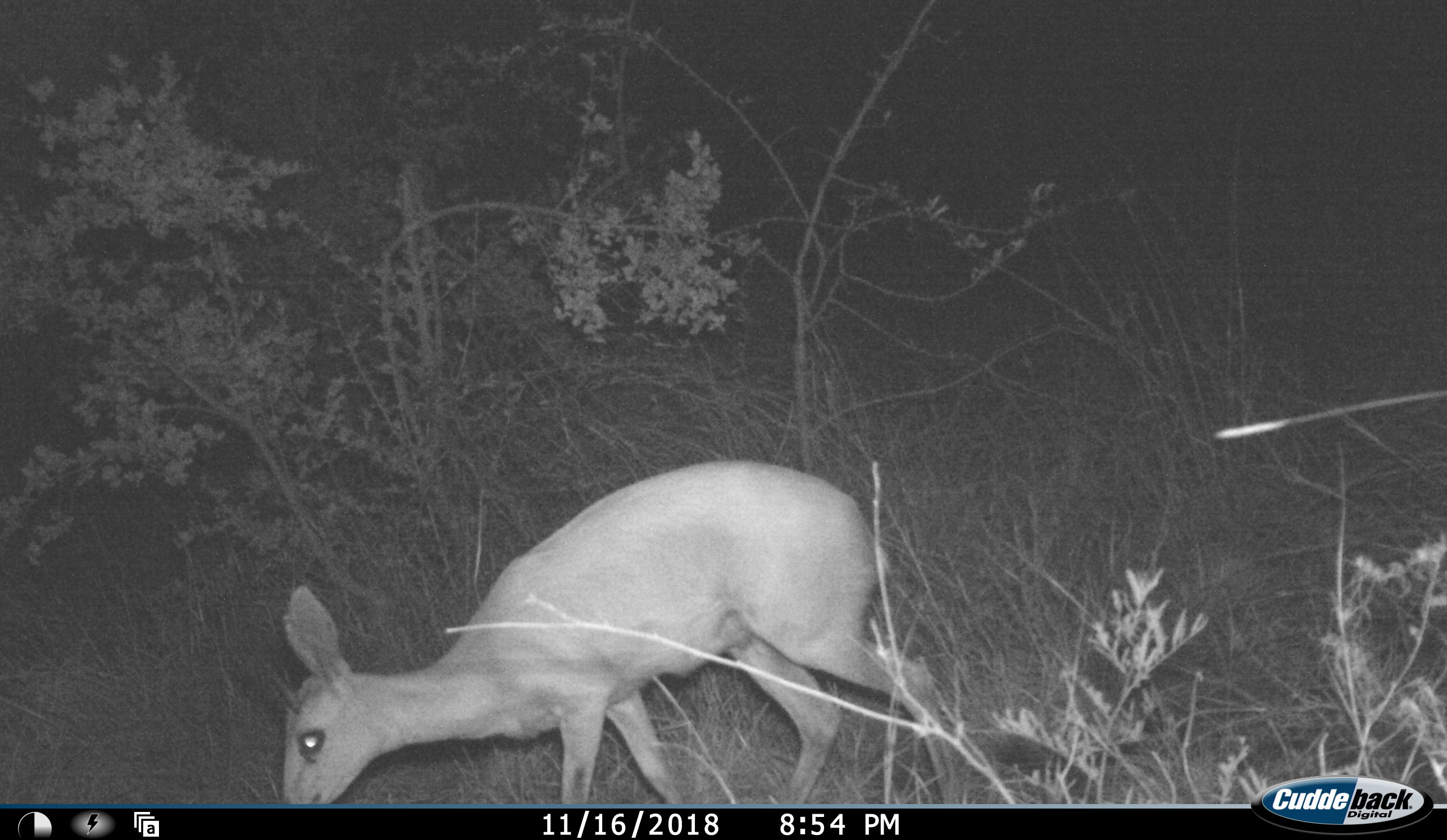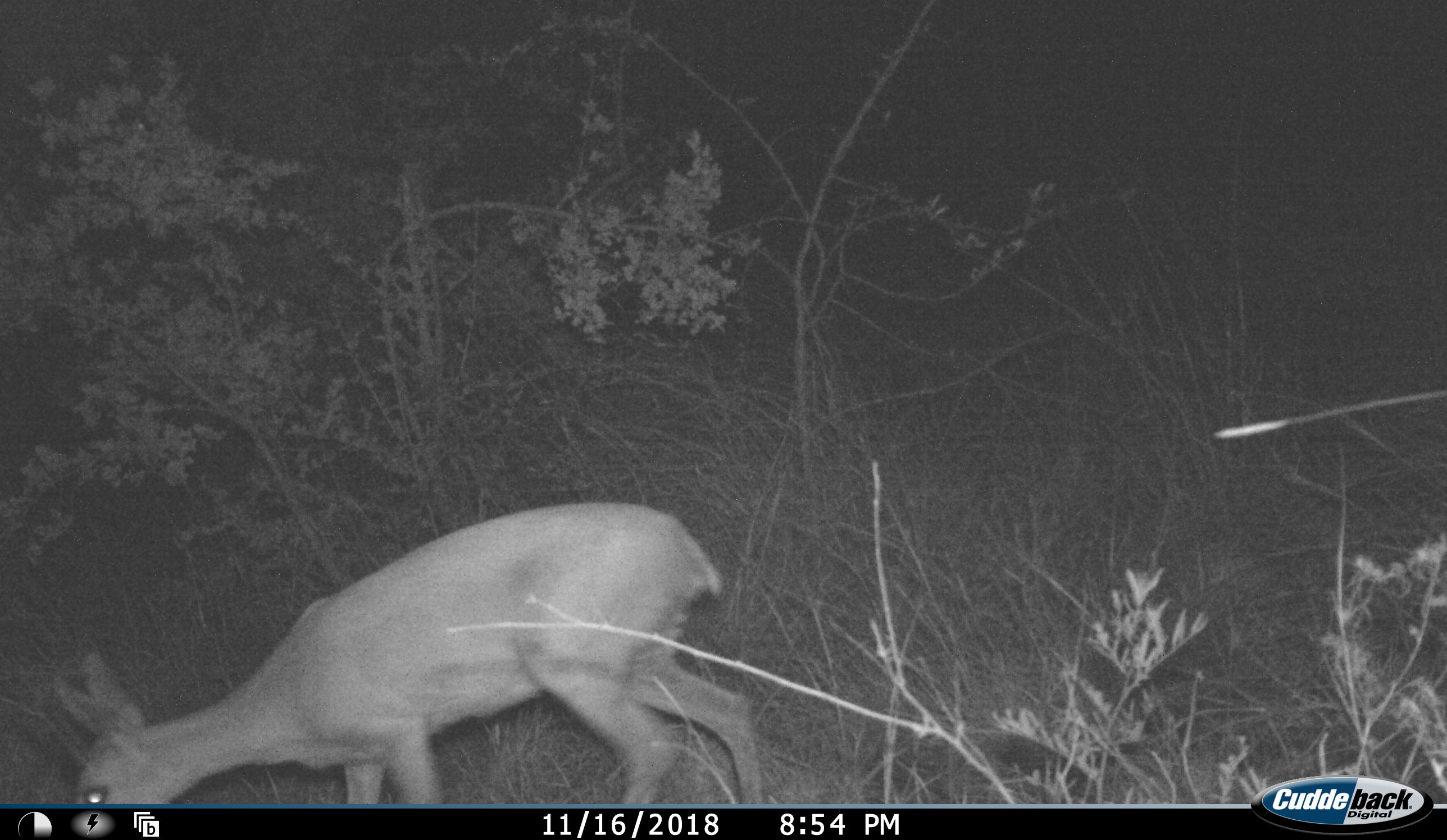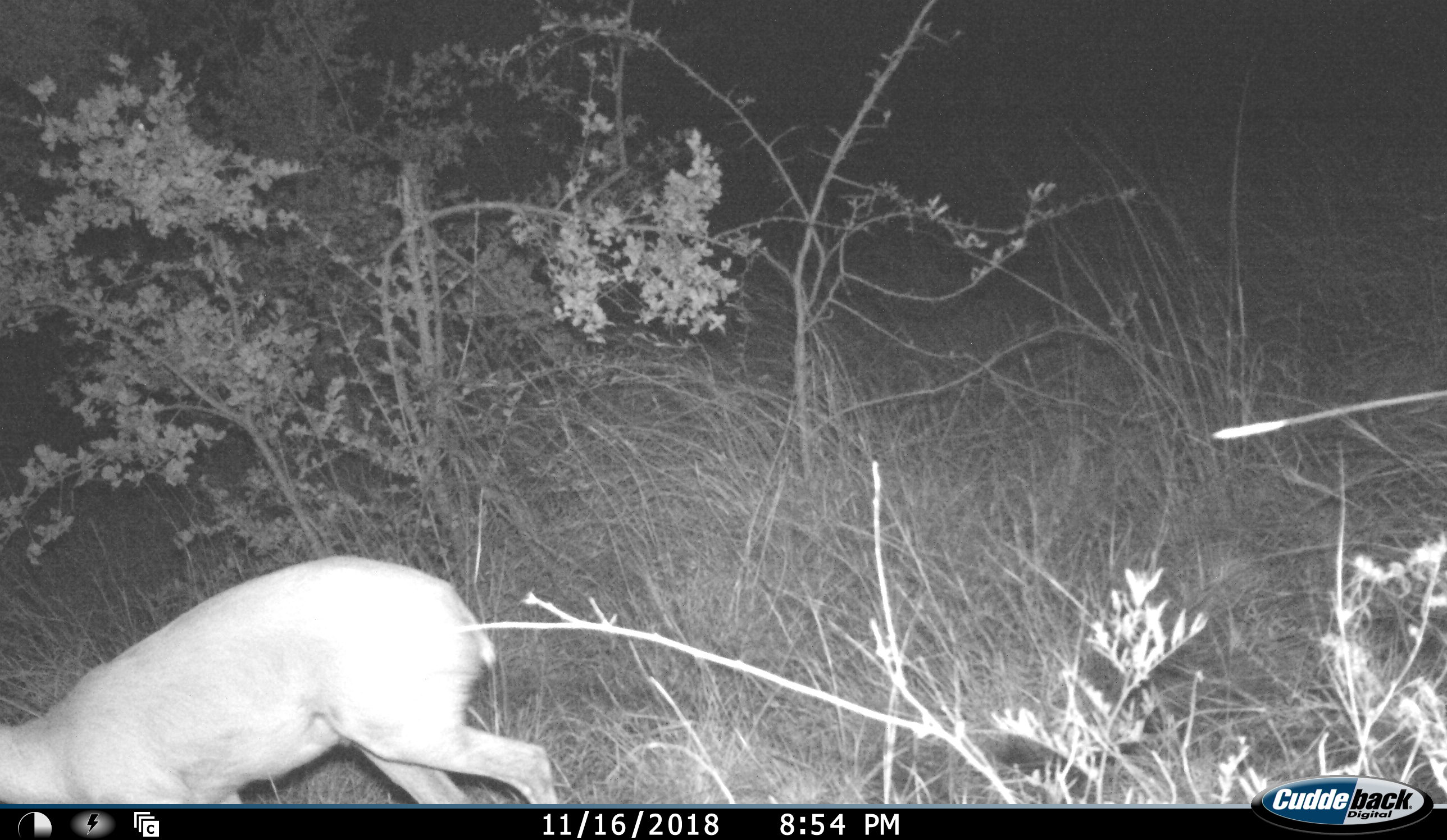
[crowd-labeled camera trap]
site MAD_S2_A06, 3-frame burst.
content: unidentified animal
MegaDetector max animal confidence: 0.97